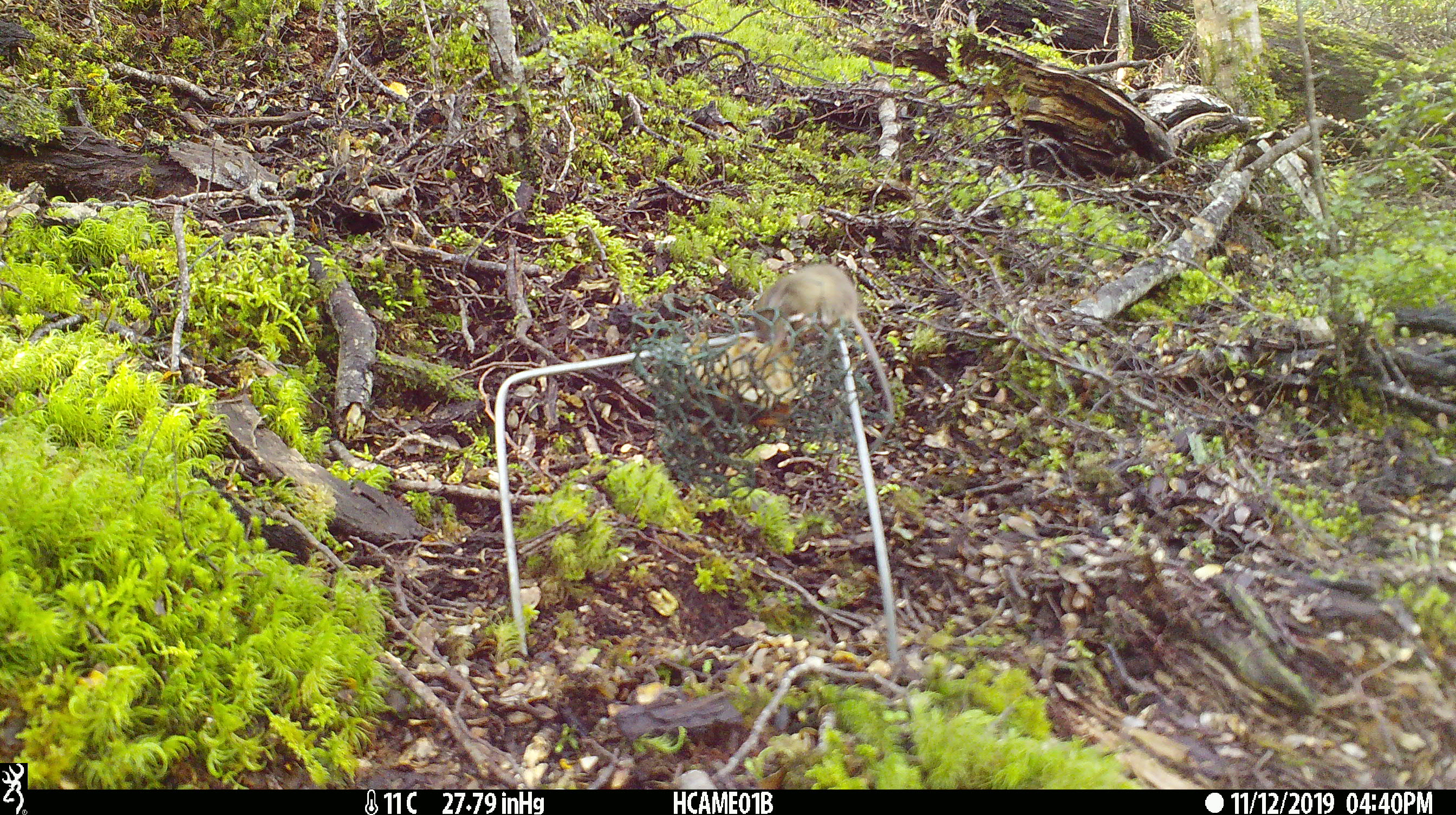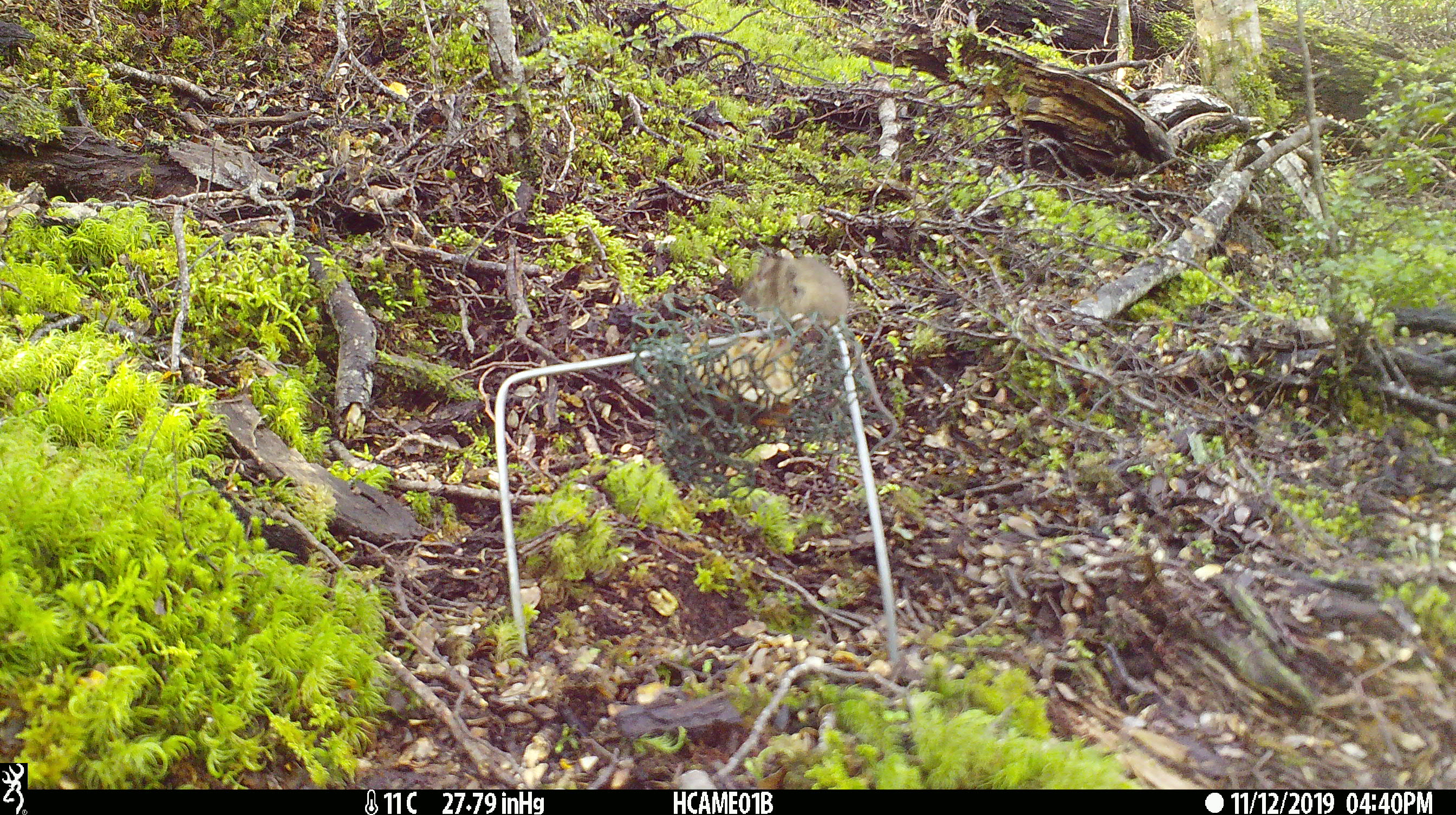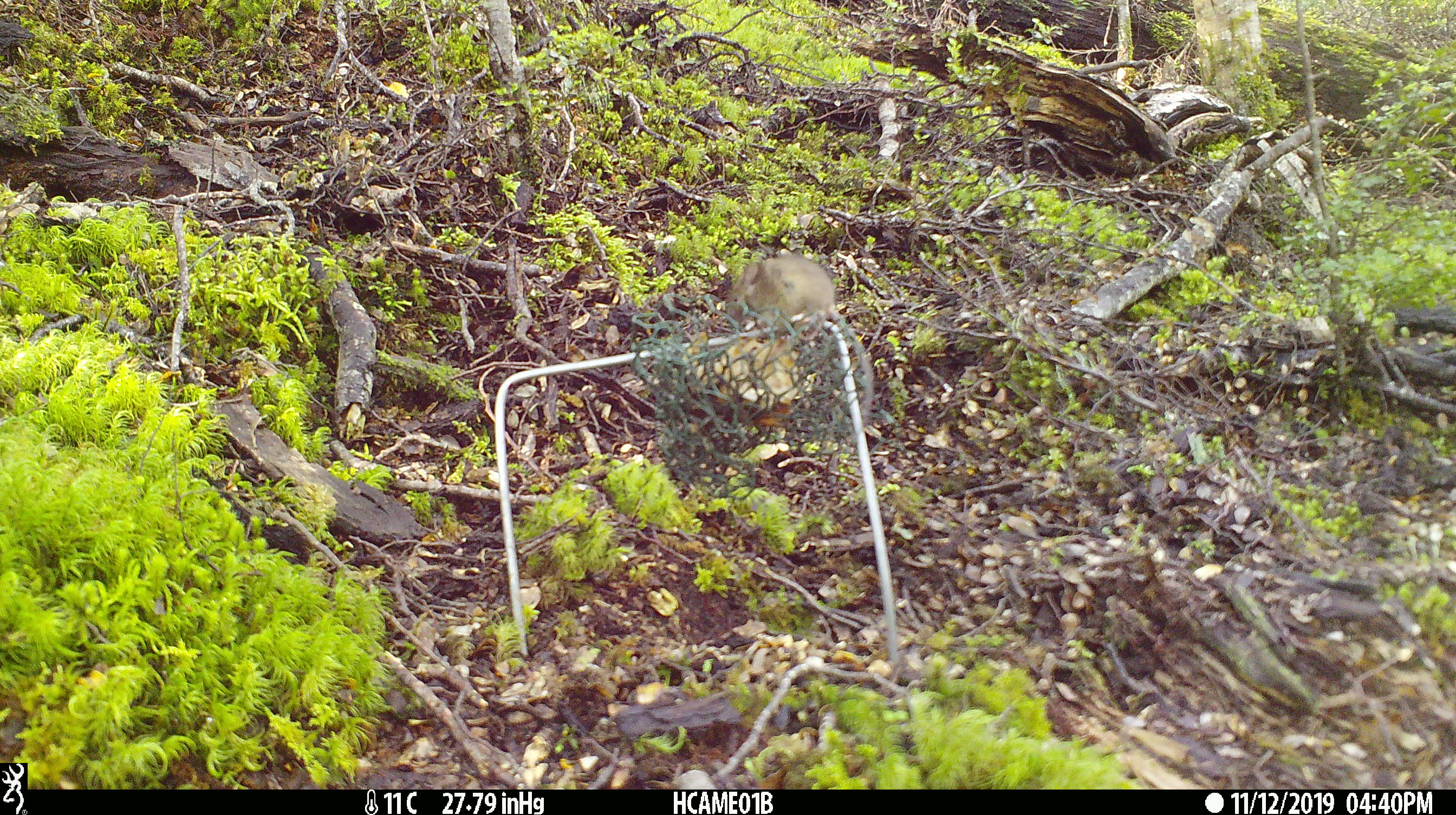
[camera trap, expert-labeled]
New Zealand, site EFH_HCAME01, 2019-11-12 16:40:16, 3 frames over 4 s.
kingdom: Animalia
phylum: Chordata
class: Mammalia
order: Rodentia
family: Muridae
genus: Mus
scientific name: Mus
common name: mouse